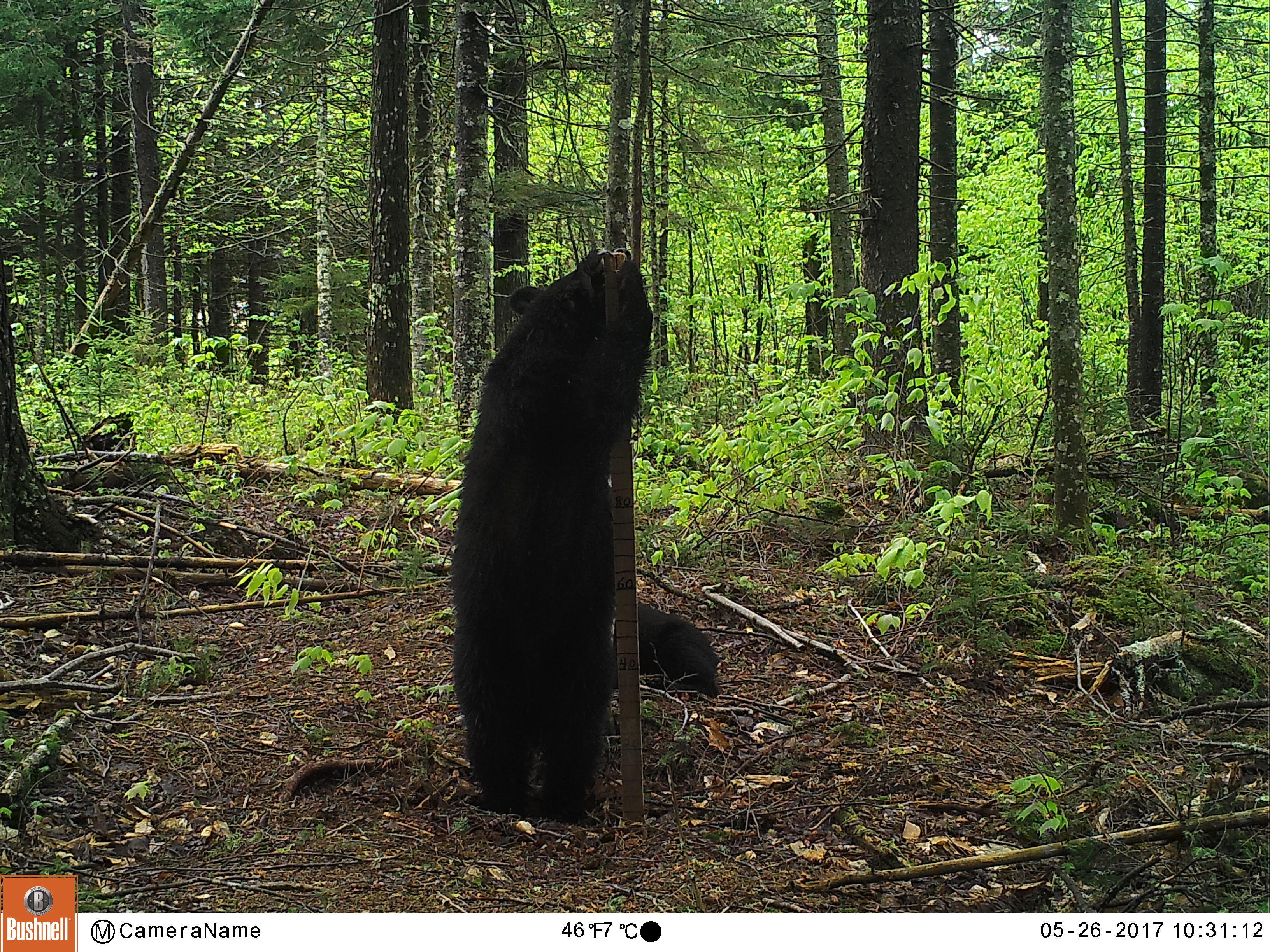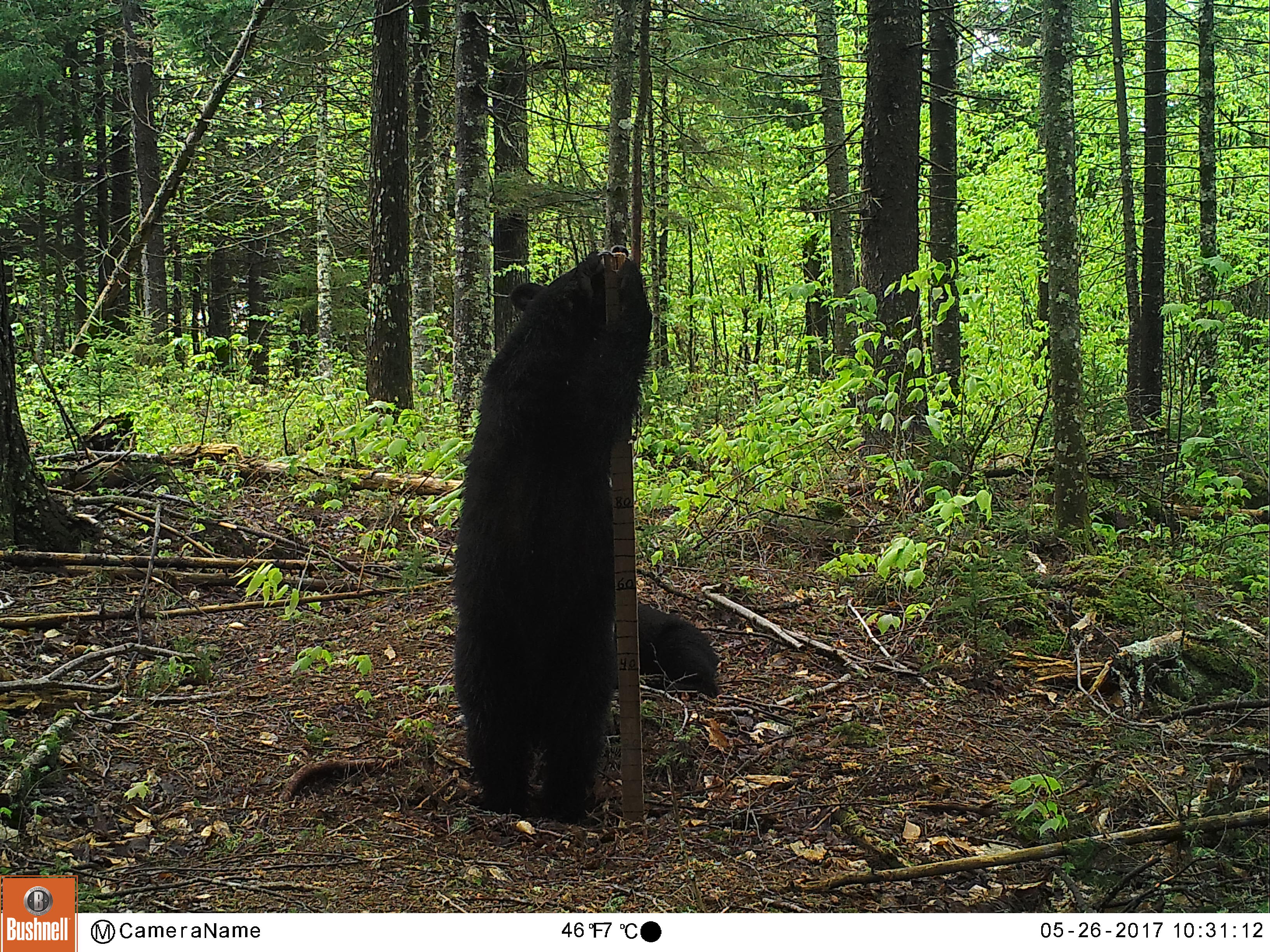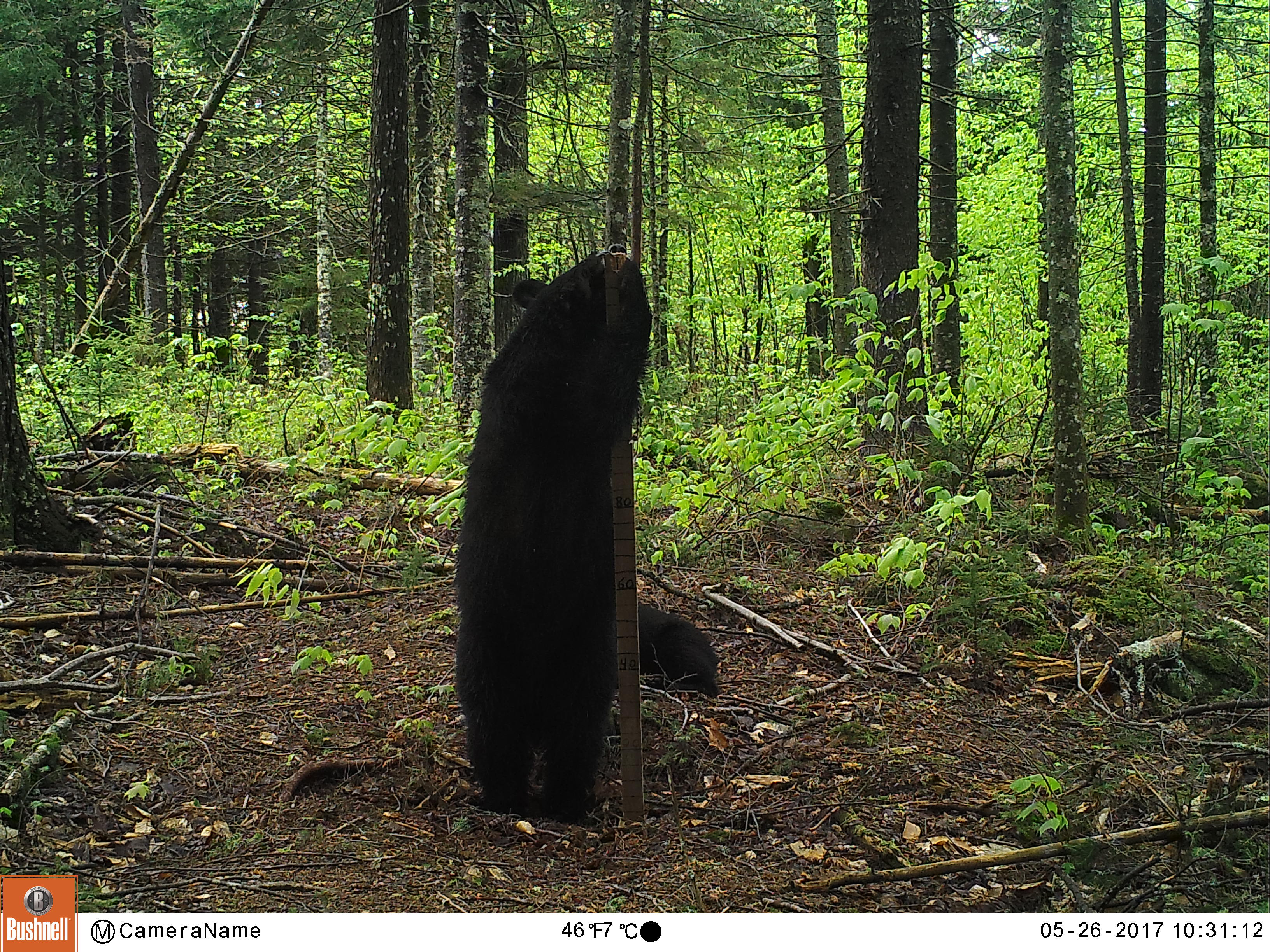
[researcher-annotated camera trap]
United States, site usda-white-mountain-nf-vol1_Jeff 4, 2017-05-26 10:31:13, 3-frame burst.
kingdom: Animalia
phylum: Chordata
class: Mammalia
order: Carnivora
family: Ursidae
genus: Ursus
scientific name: Ursus americanus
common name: black bear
Black bear (Ursus americanus).